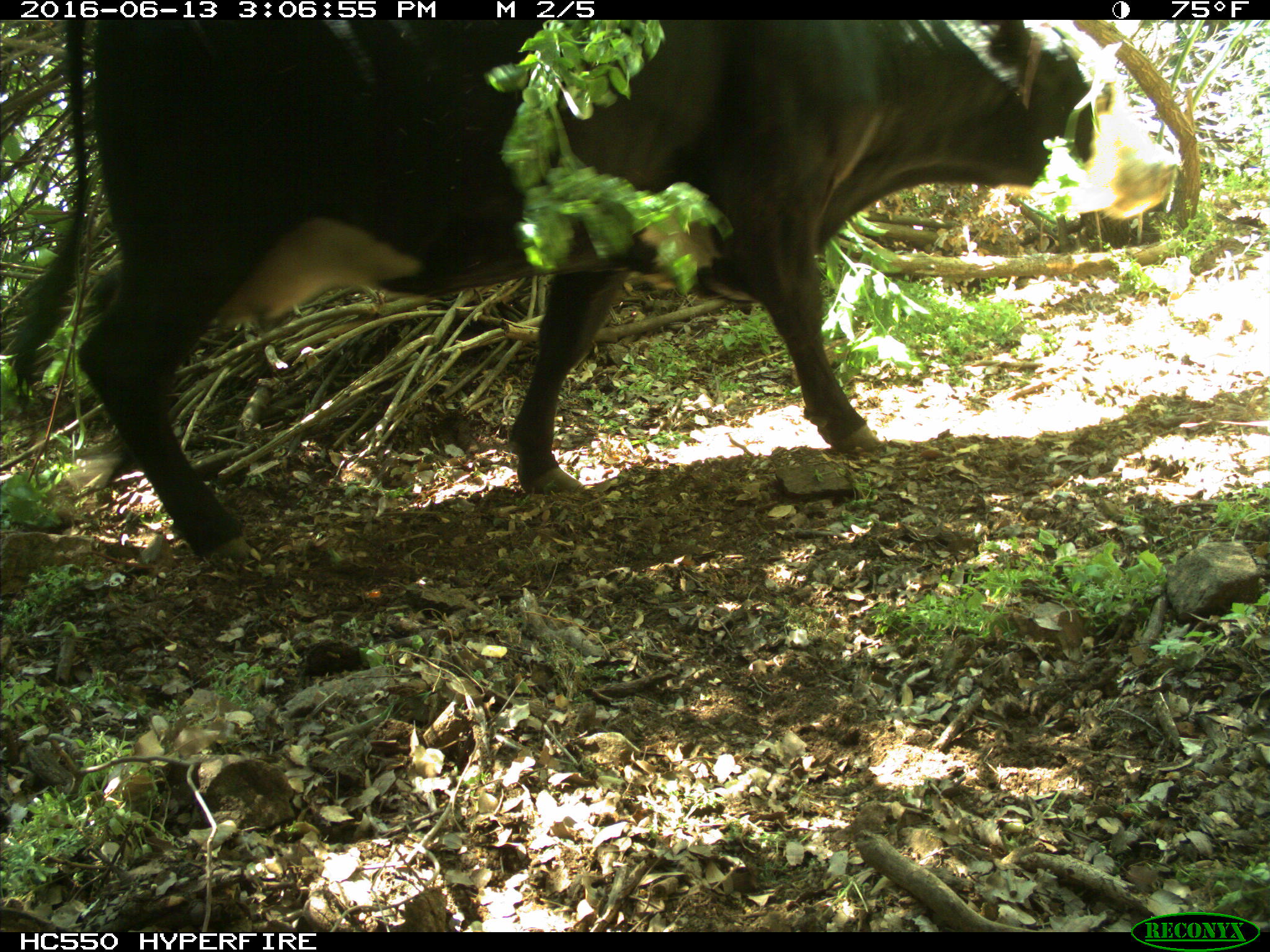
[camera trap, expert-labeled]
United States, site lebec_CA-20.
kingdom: Animalia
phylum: Chordata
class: Mammalia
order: Artiodactyla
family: Bovidae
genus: Bos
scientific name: Bos taurus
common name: domestic cow